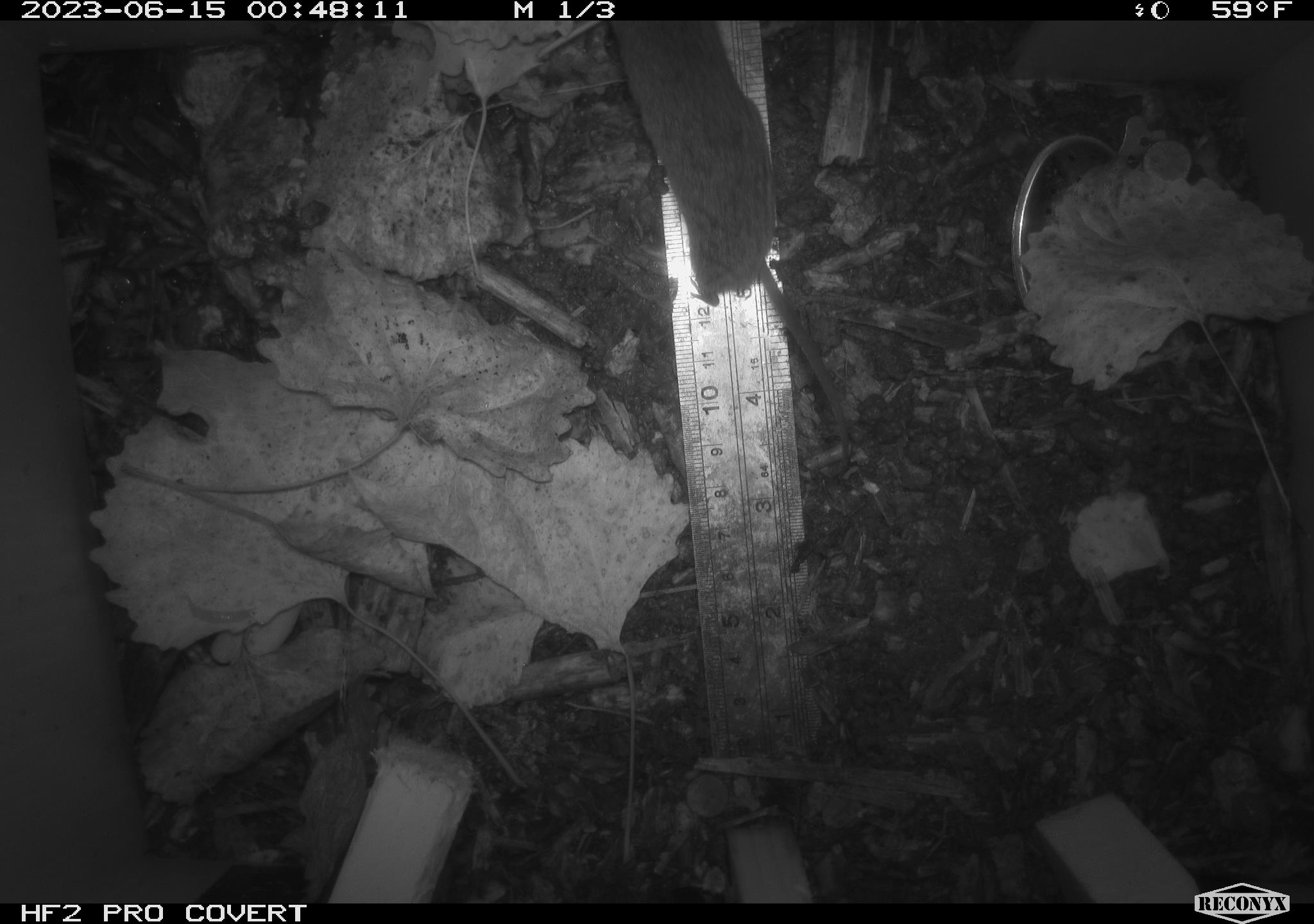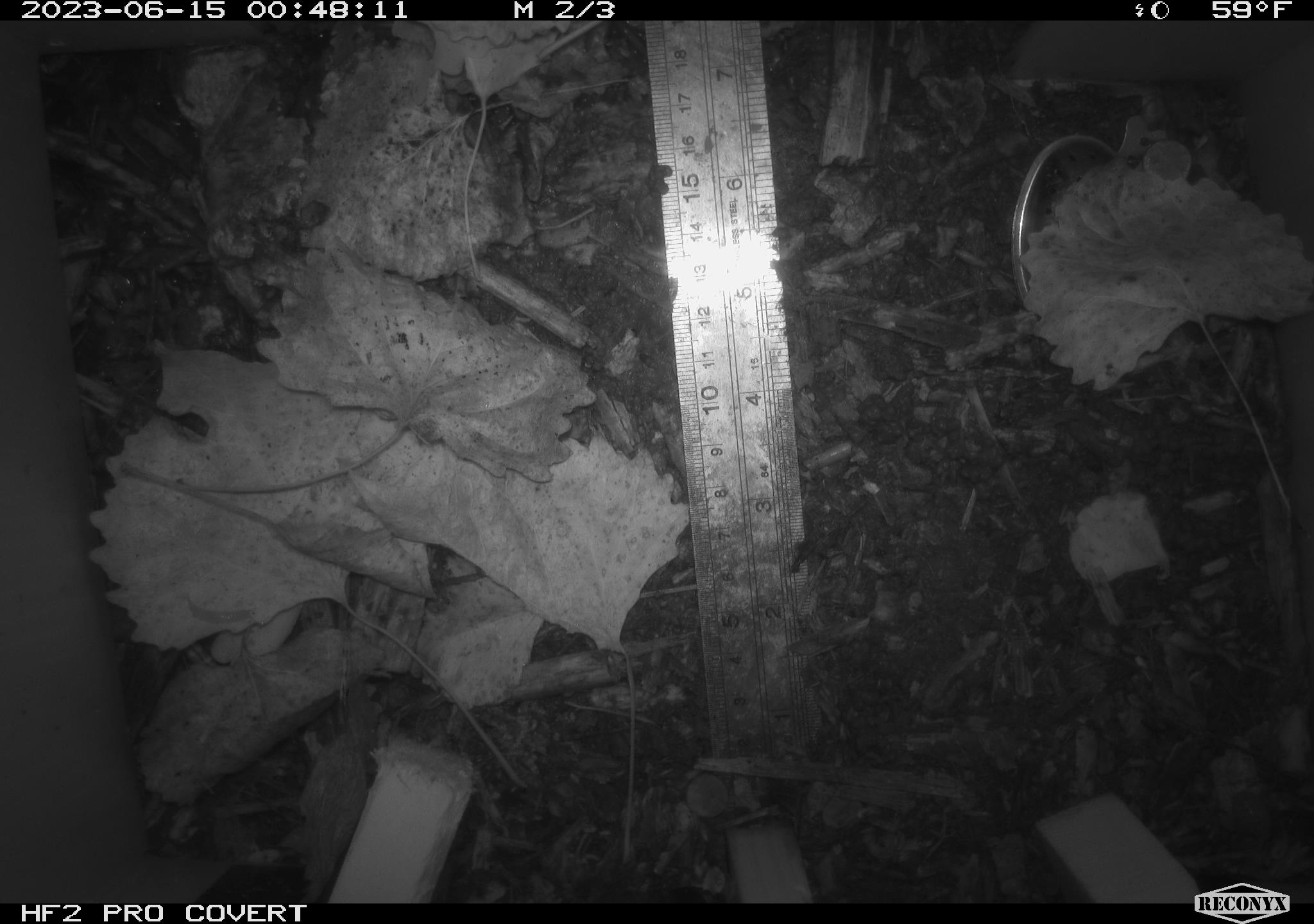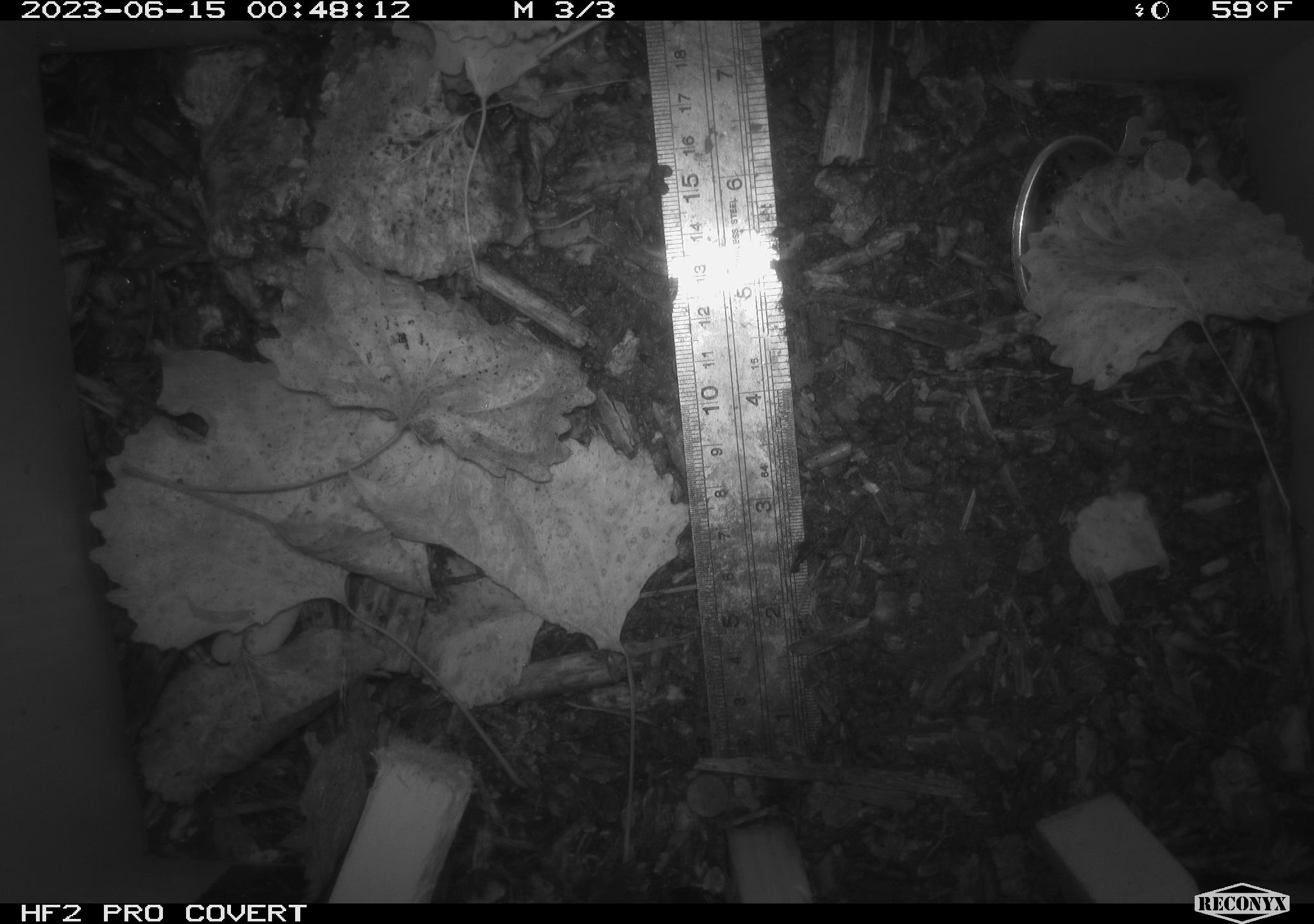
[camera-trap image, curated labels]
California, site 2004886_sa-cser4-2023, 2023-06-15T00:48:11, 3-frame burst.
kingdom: Animalia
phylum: Chordata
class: Mammalia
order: Rodentia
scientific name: Rodentia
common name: mouse species